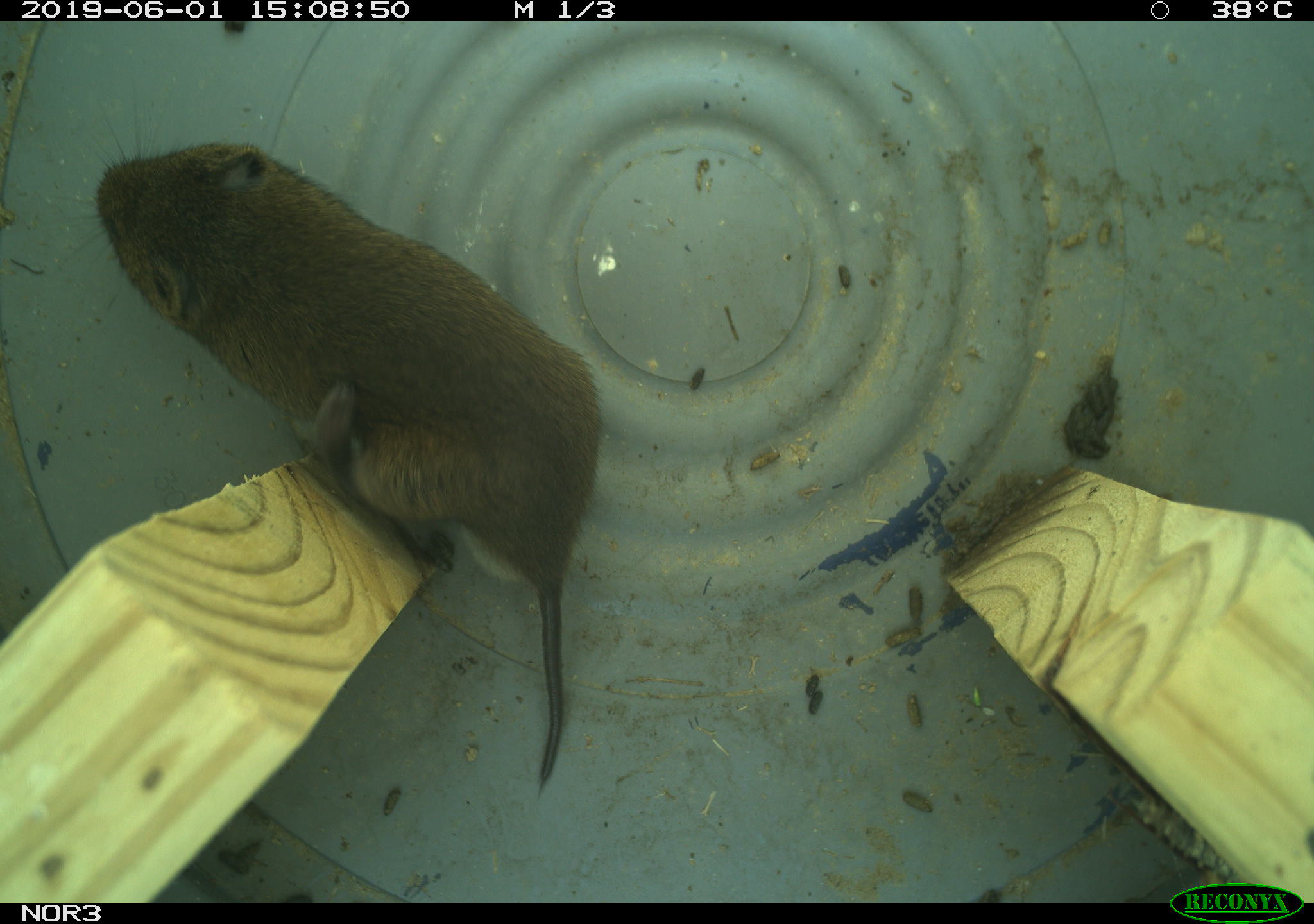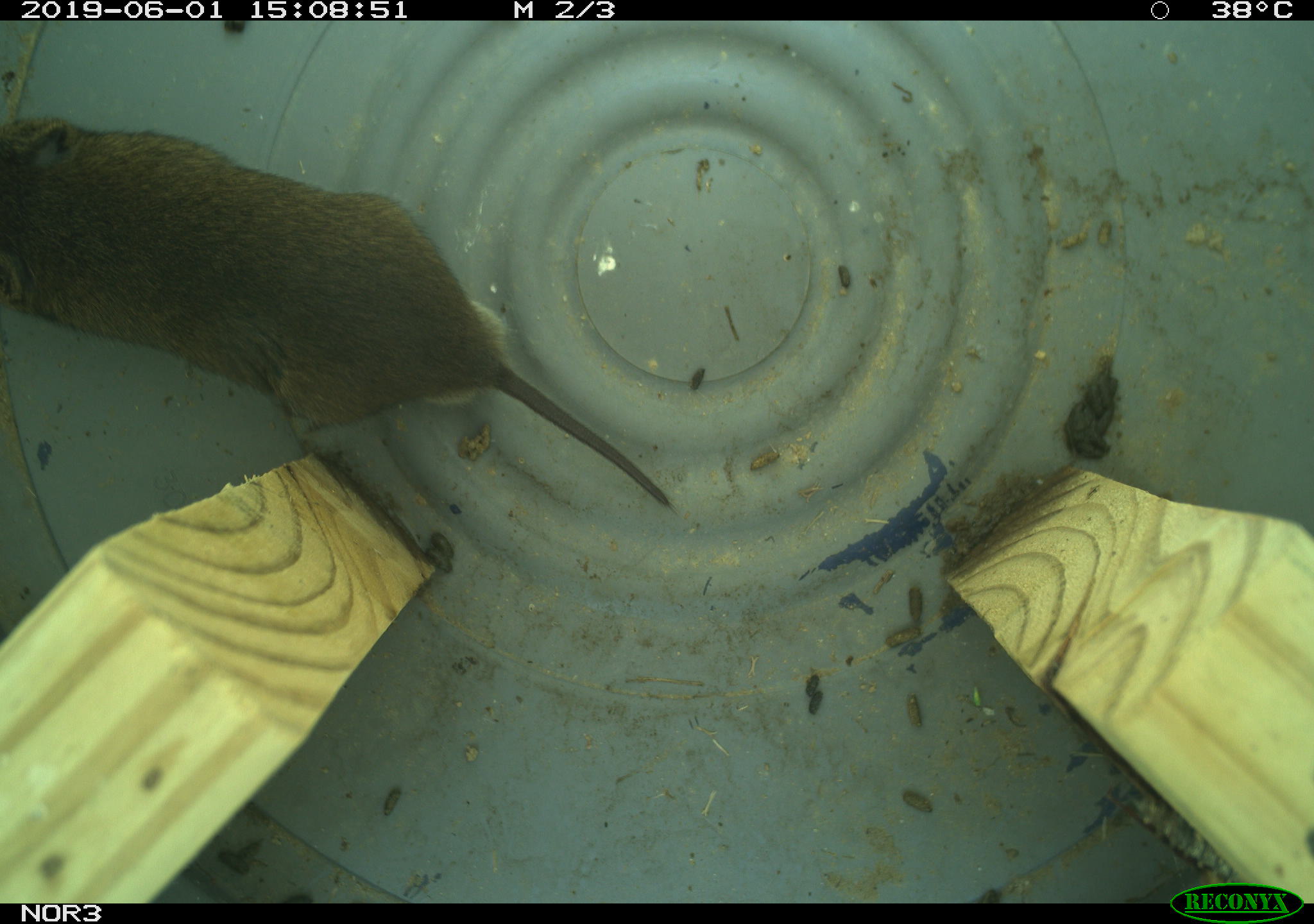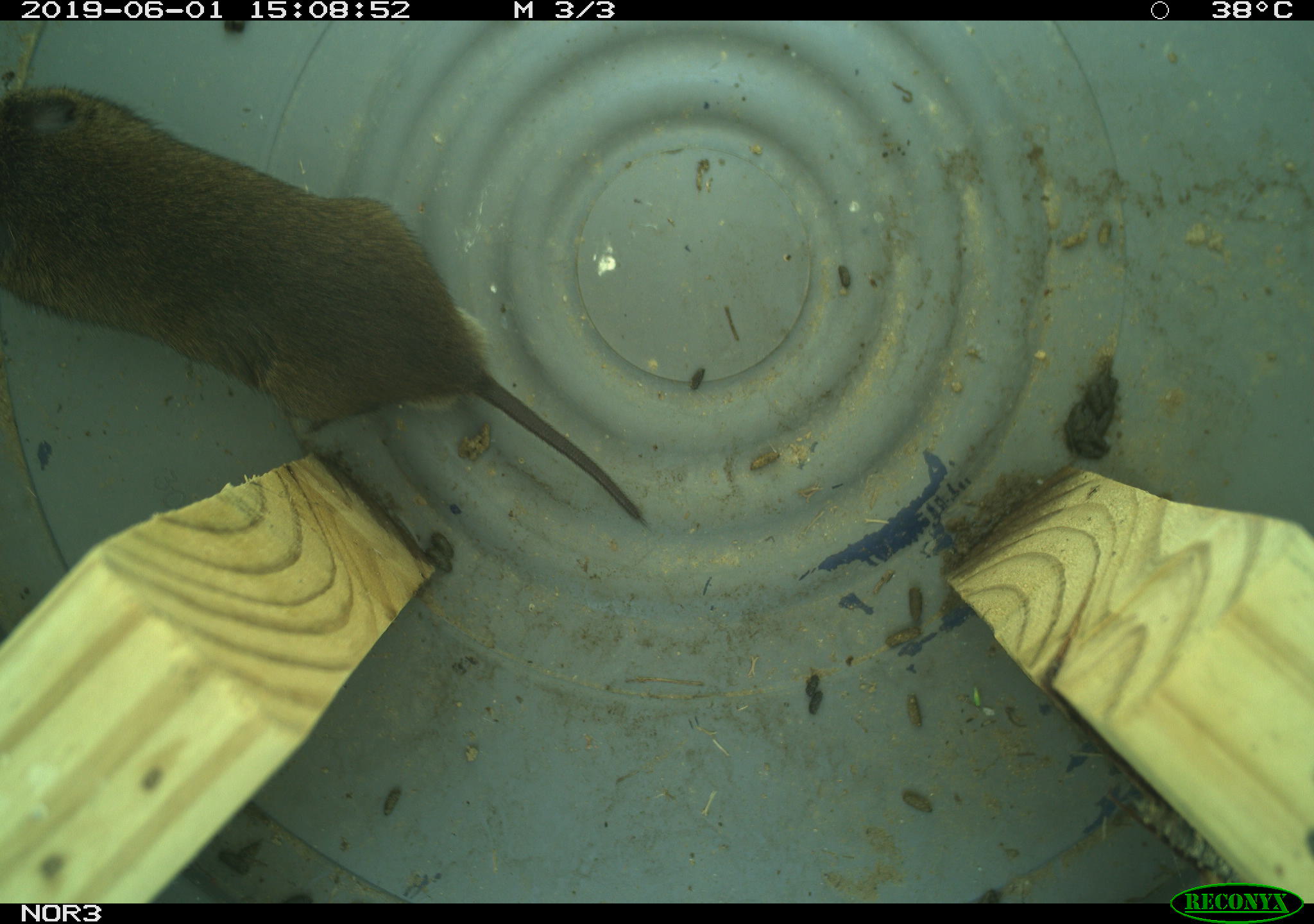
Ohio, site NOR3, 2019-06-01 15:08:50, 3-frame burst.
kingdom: Animalia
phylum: Chordata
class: Mammalia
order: Rodentia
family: Cricetidae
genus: Microtus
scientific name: Microtus pennsylvanicus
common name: meadow vole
Meadow vole (Microtus pennsylvanicus).